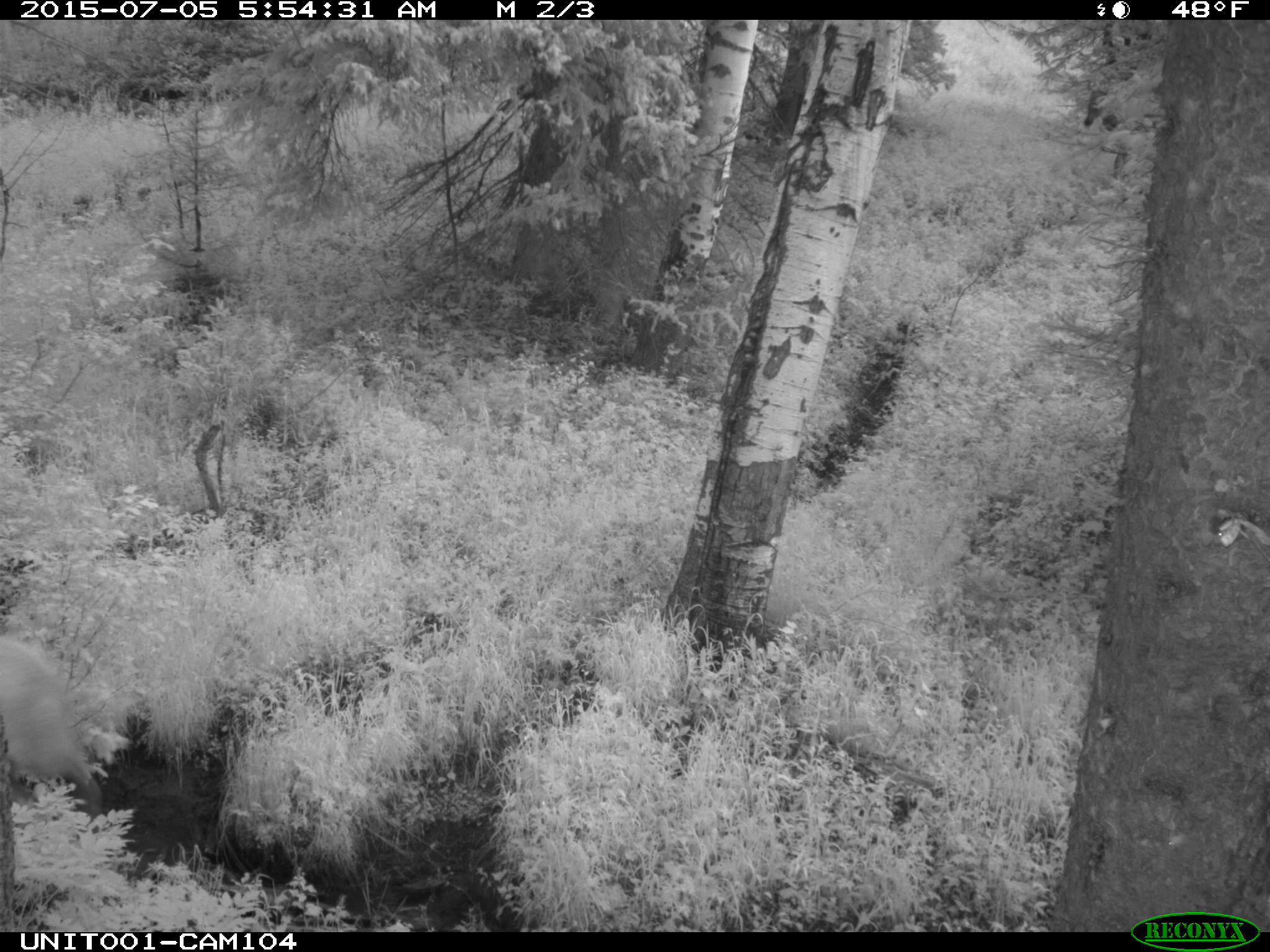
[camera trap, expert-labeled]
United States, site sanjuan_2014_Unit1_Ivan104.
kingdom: Animalia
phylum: Chordata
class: Mammalia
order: Artiodactyla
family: Cervidae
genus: Cervus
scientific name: Cervus elaphus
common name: red deer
Cervus elaphus (red deer).